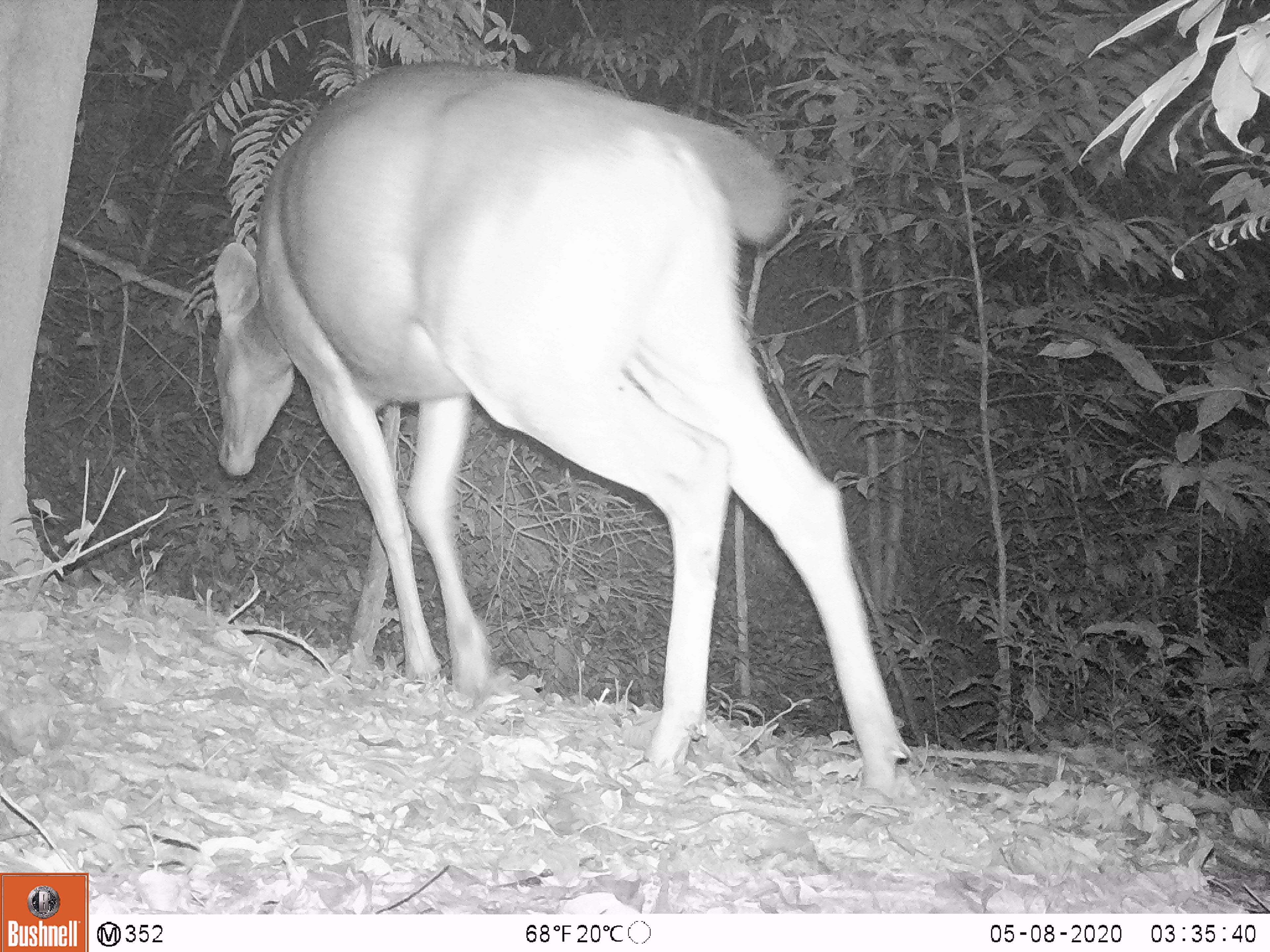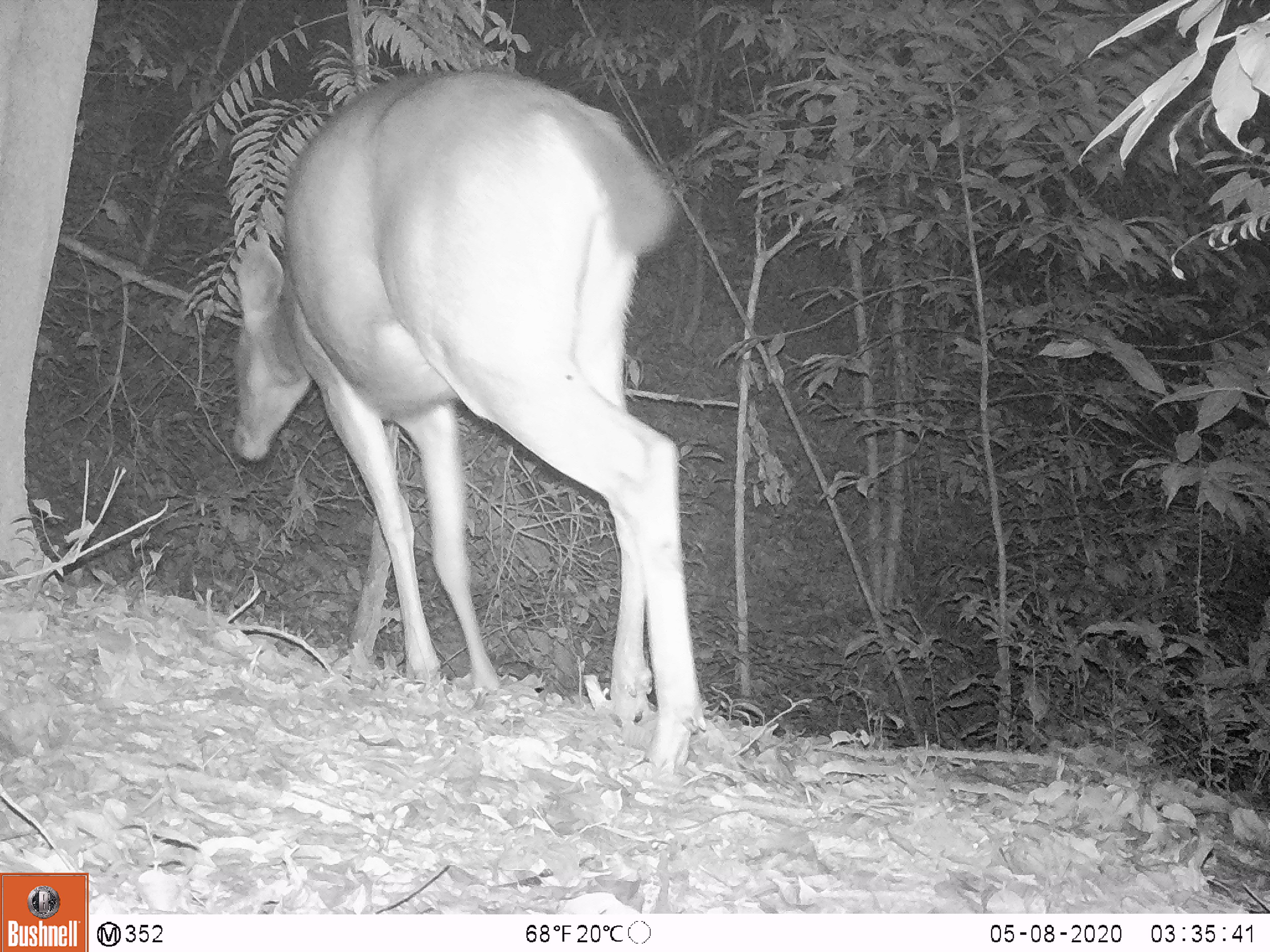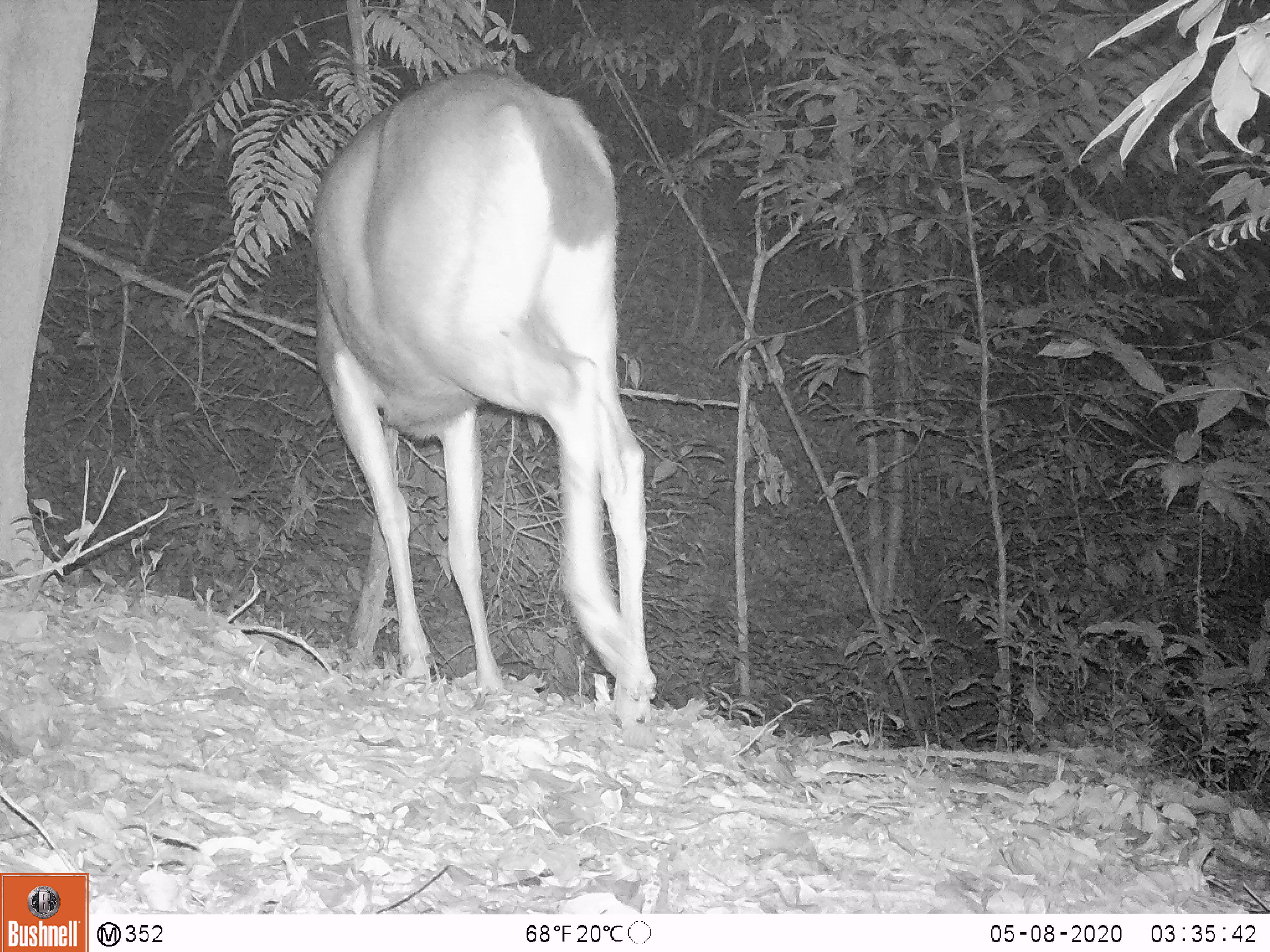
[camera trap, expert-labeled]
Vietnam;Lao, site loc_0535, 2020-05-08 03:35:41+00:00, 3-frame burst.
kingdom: Animalia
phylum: Chordata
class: Mammalia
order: Artiodactyla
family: Cervidae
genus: Rusa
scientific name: Rusa unicolor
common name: sambar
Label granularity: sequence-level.